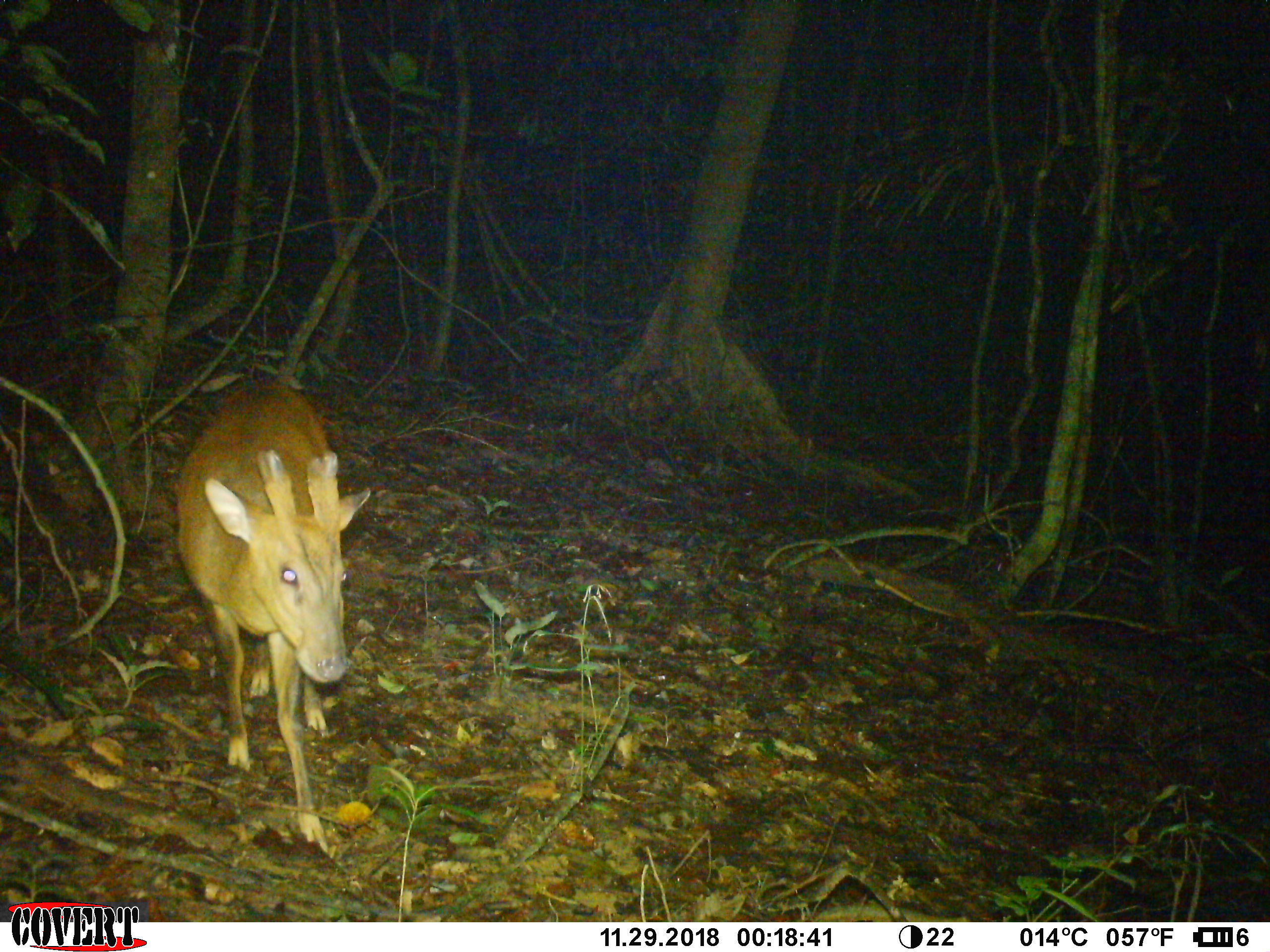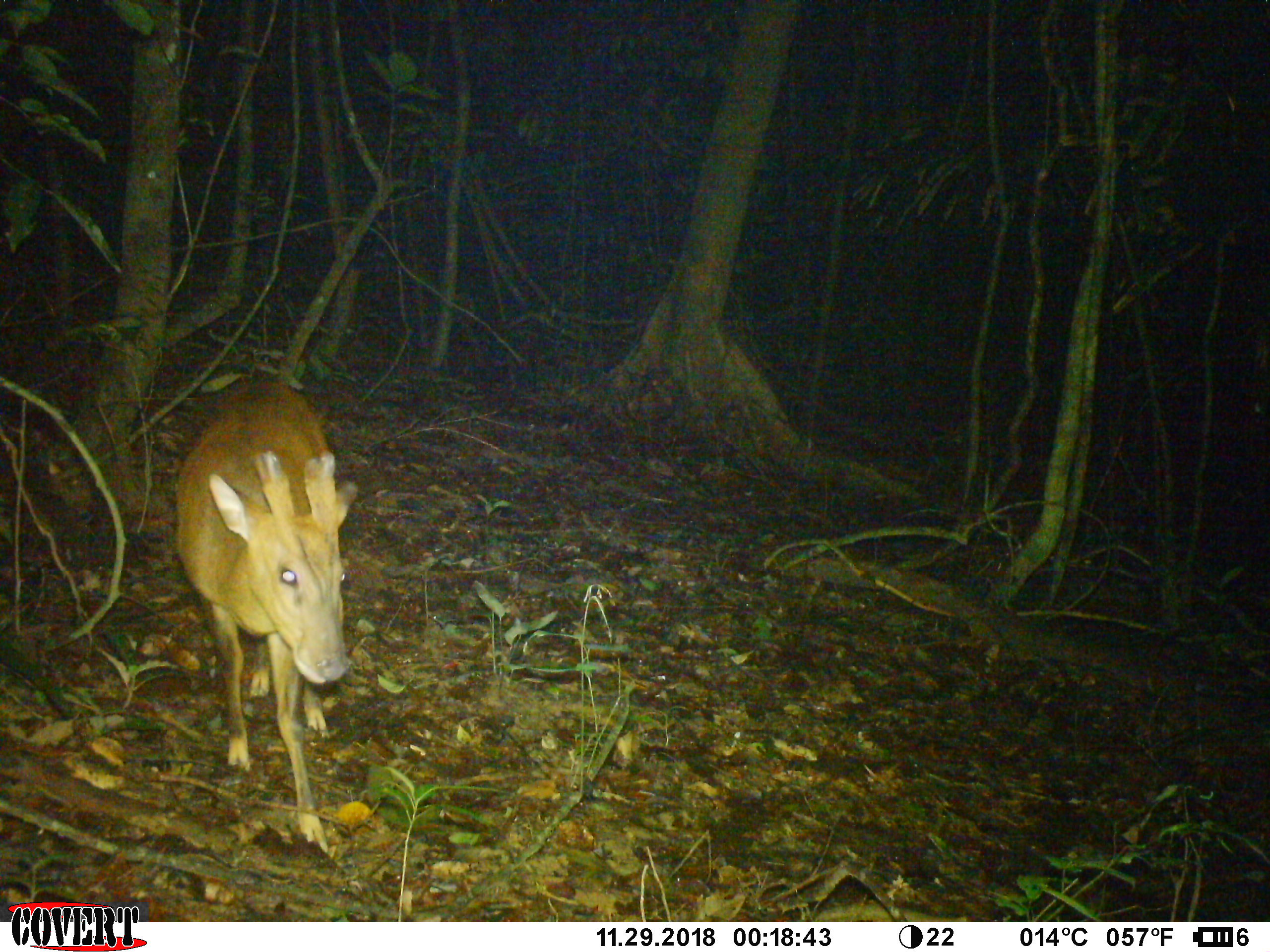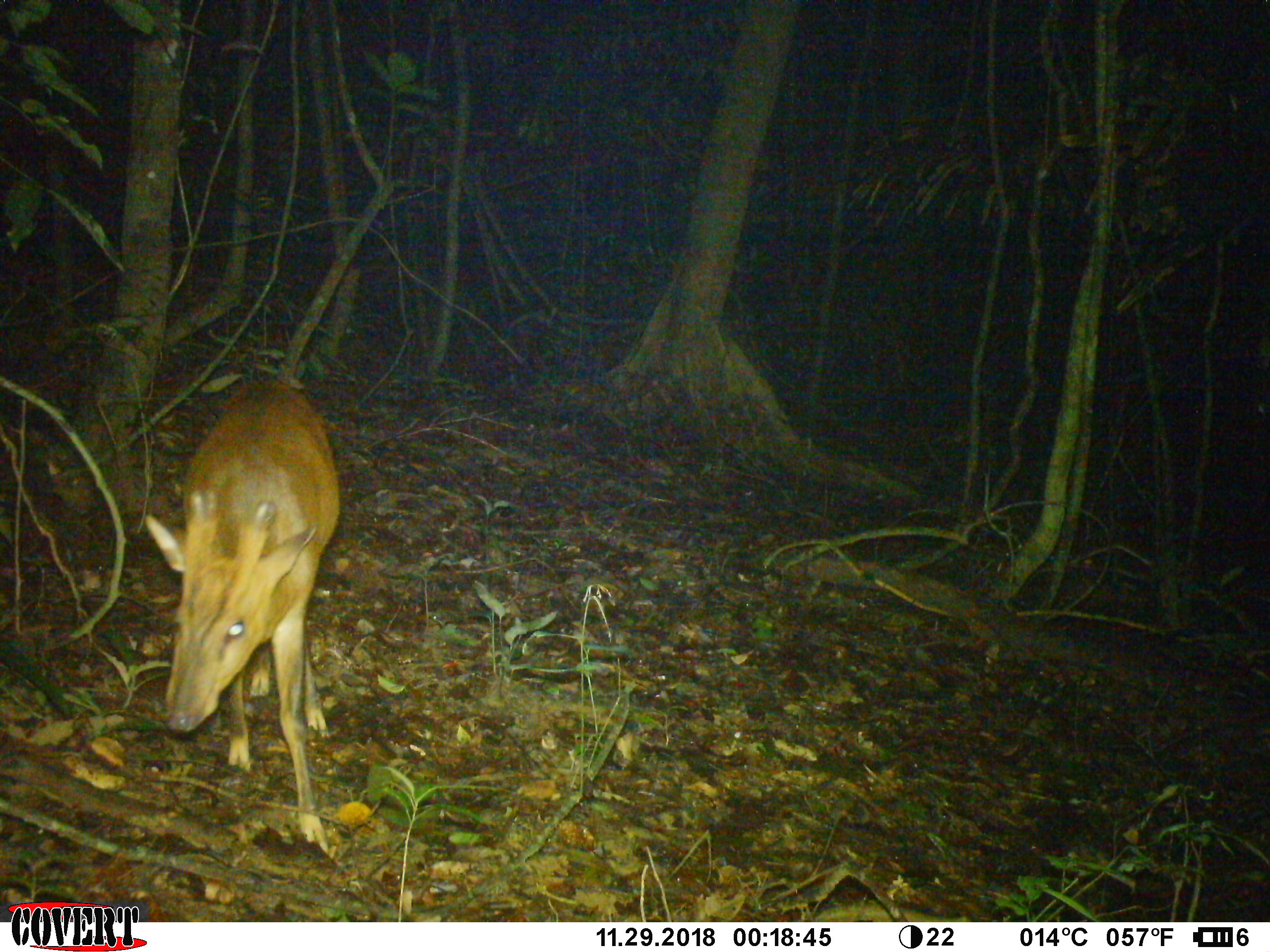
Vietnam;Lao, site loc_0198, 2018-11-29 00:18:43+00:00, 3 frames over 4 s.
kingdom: Animalia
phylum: Chordata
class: Mammalia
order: Artiodactyla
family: Cervidae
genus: Muntiacus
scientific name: Muntiacus vuquangensis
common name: large-antlered muntjac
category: large antlered muntjac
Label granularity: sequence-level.